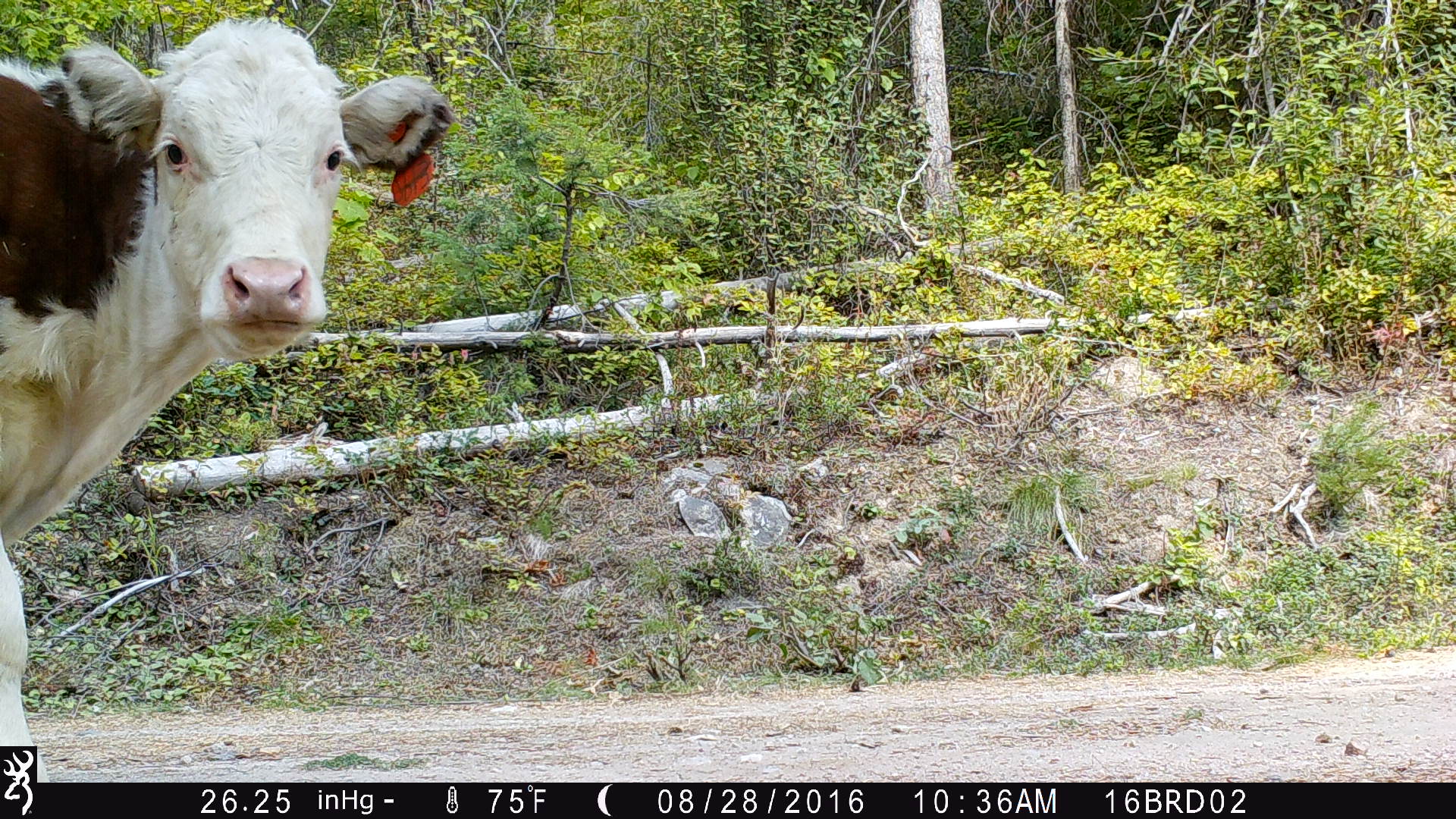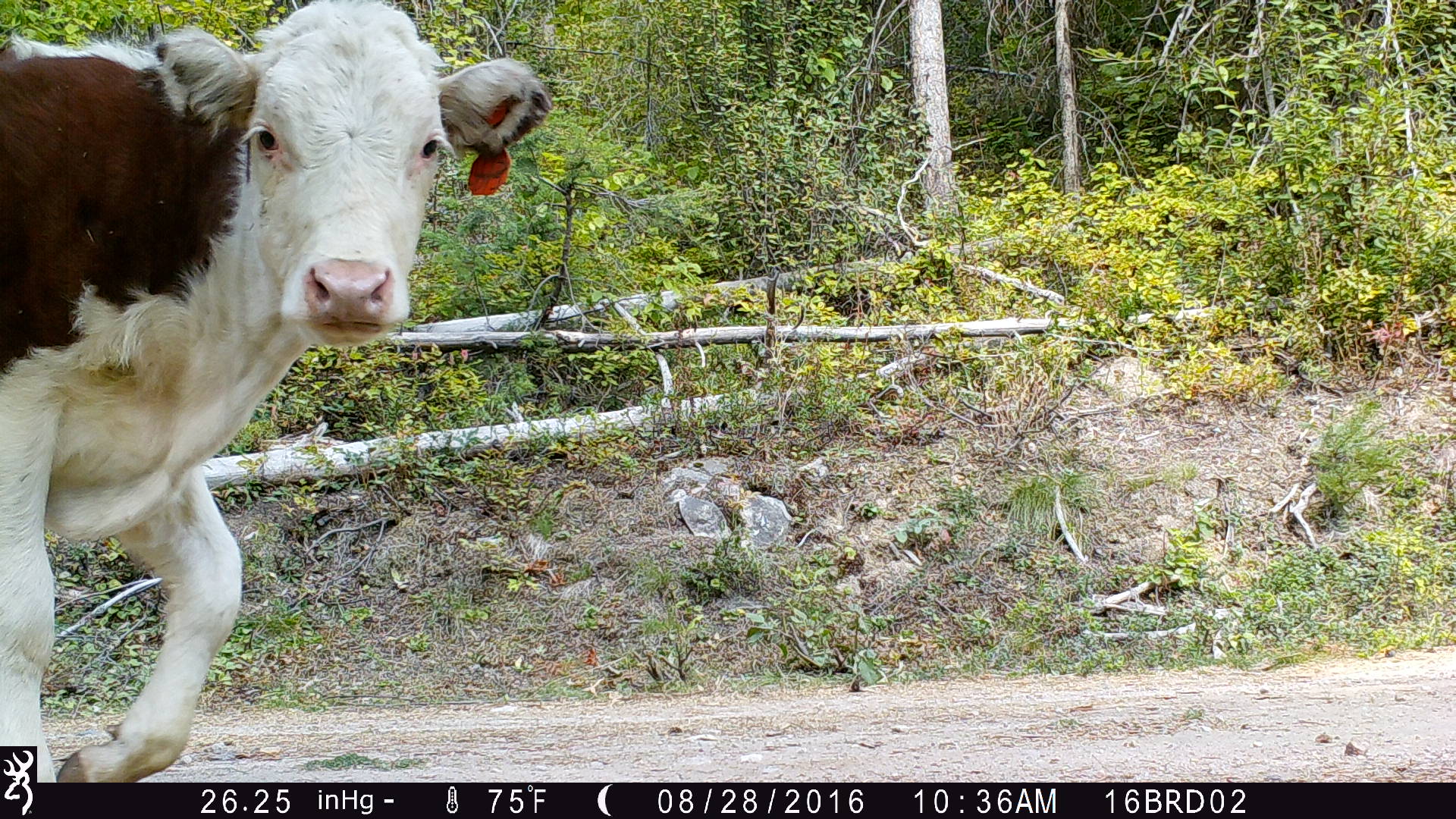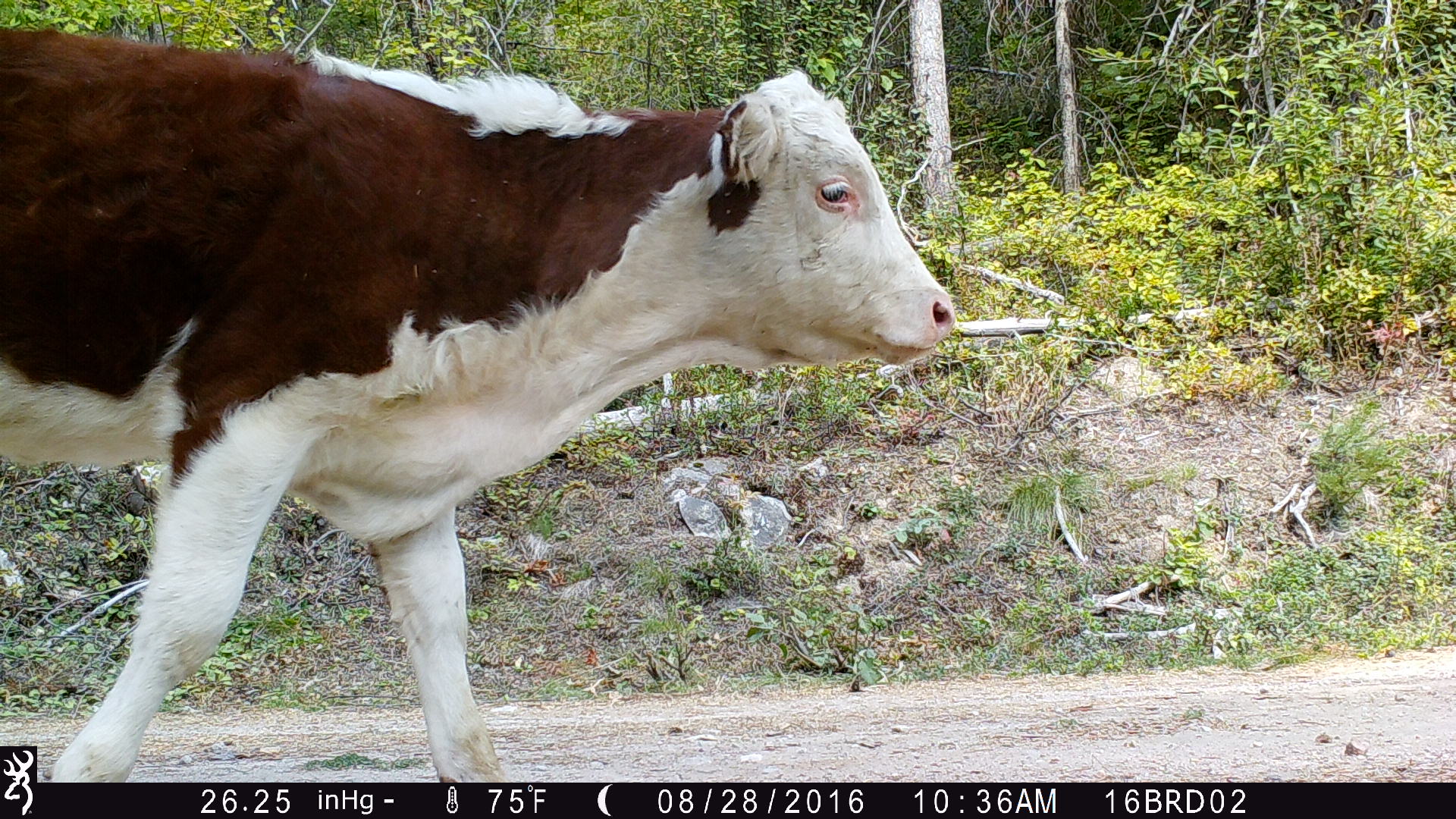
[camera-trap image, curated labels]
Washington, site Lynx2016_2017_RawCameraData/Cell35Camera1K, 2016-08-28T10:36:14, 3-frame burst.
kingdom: Animalia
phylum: Chordata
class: Mammalia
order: Artiodactyla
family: Bovidae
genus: Bos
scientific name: Bos taurus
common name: domestic cattle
Domestic cattle (Bos taurus). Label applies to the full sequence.